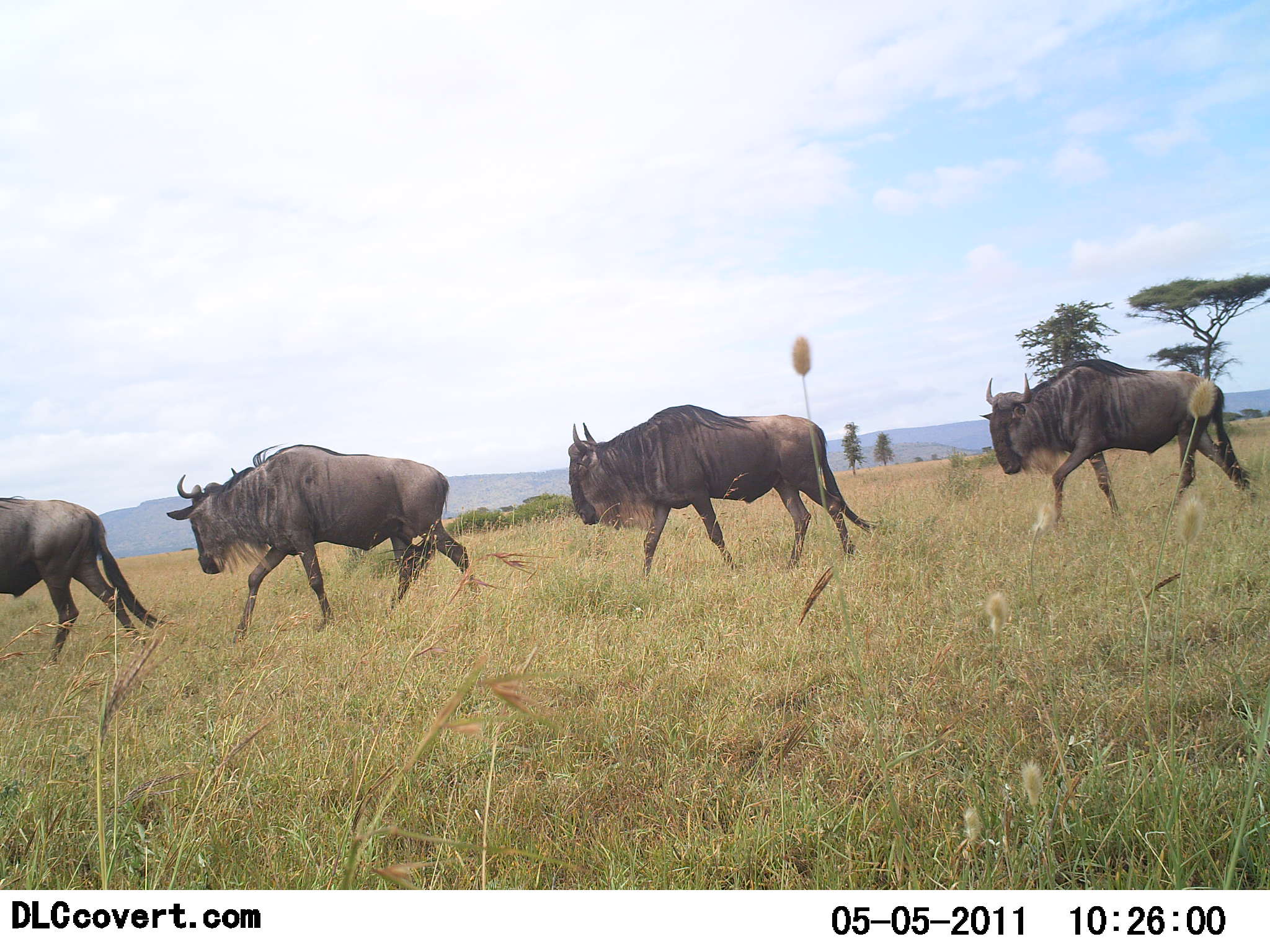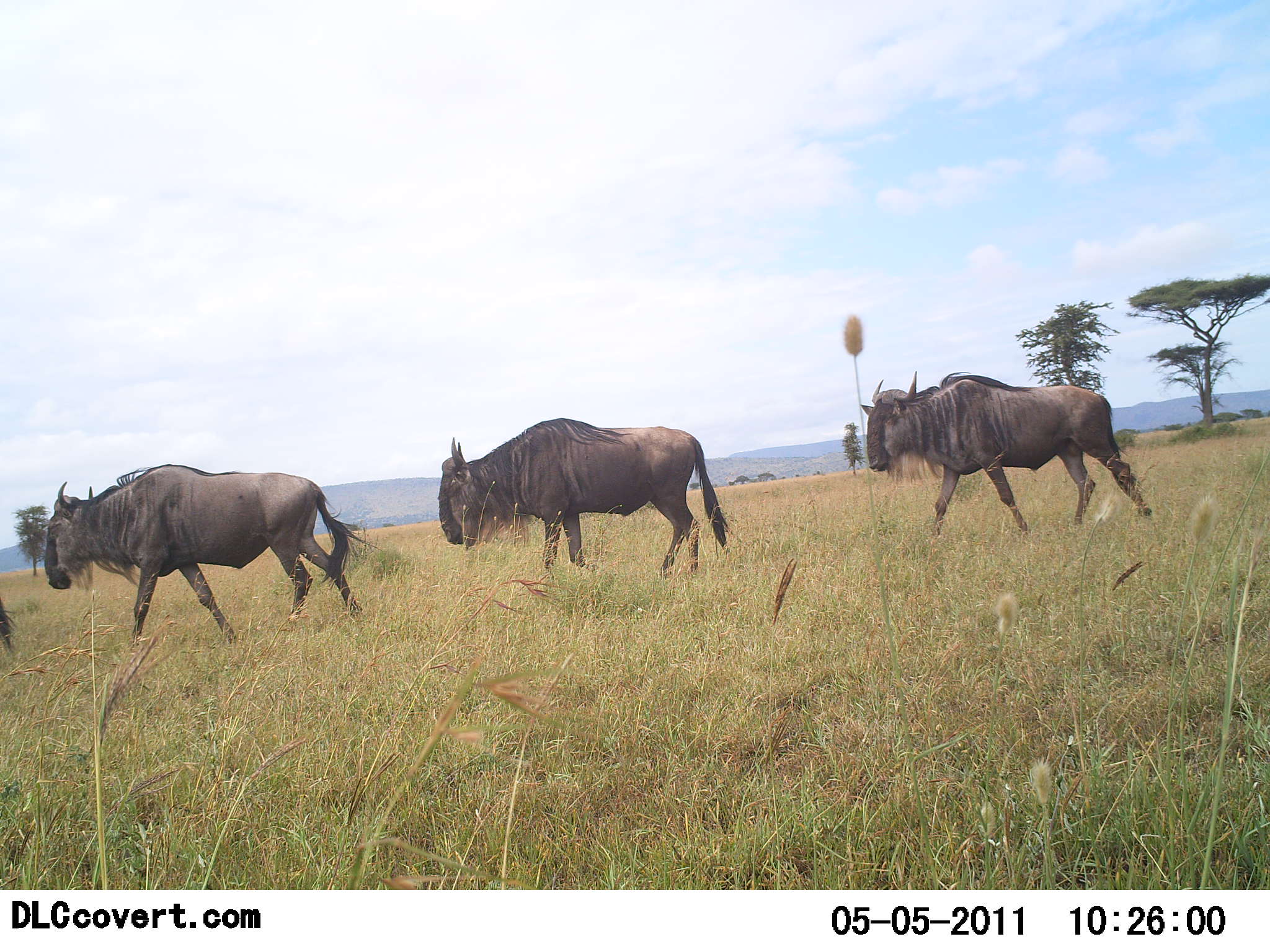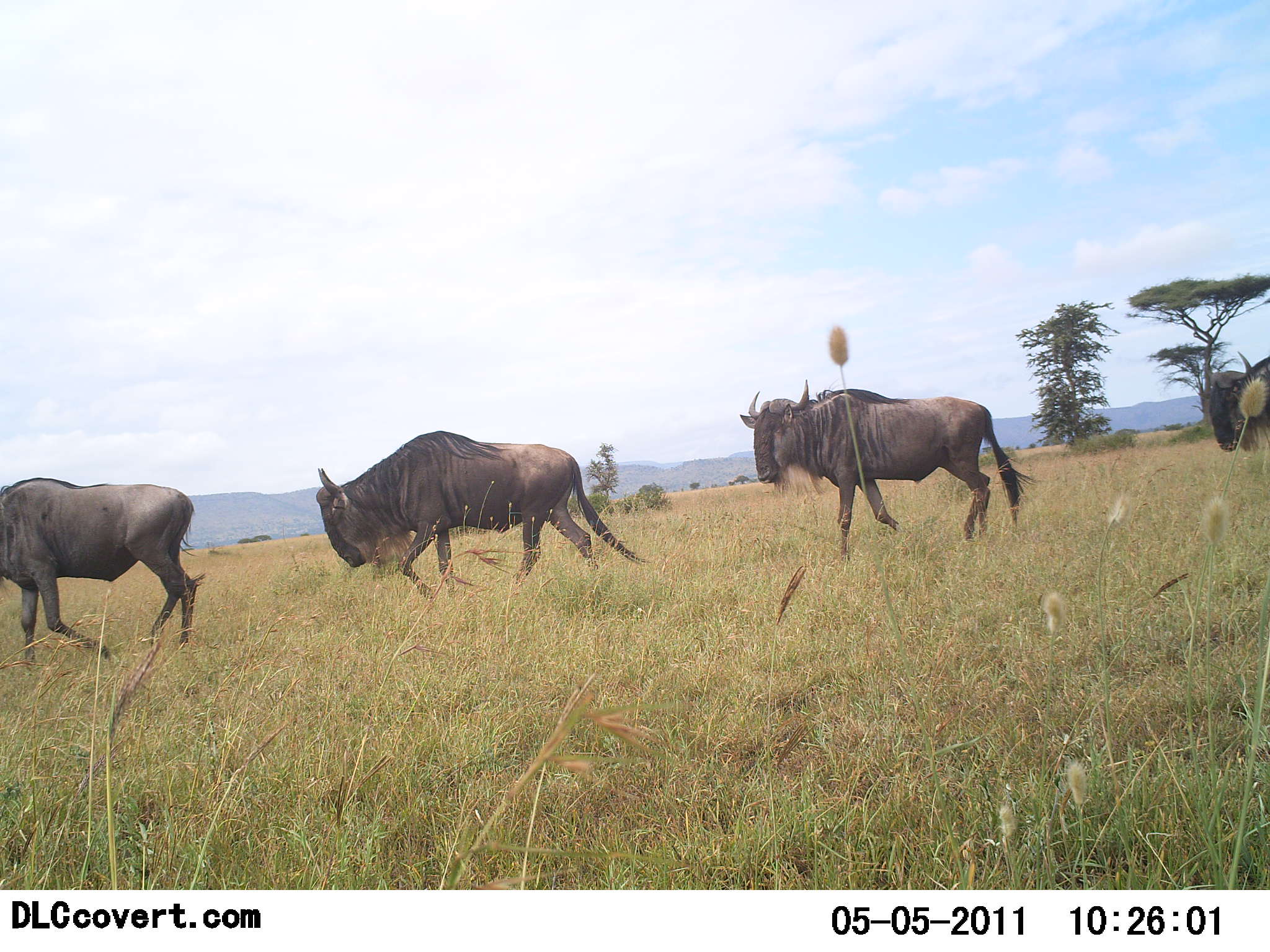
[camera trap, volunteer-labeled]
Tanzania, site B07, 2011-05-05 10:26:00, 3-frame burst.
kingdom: Animalia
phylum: Chordata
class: Mammalia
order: Artiodactyla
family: Bovidae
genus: Connochaetes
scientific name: Connochaetes taurinus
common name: blue wildebeest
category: wildebeest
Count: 5.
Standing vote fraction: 0%.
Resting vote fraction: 0%.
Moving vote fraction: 100%.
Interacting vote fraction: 0%.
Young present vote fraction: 0%.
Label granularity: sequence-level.